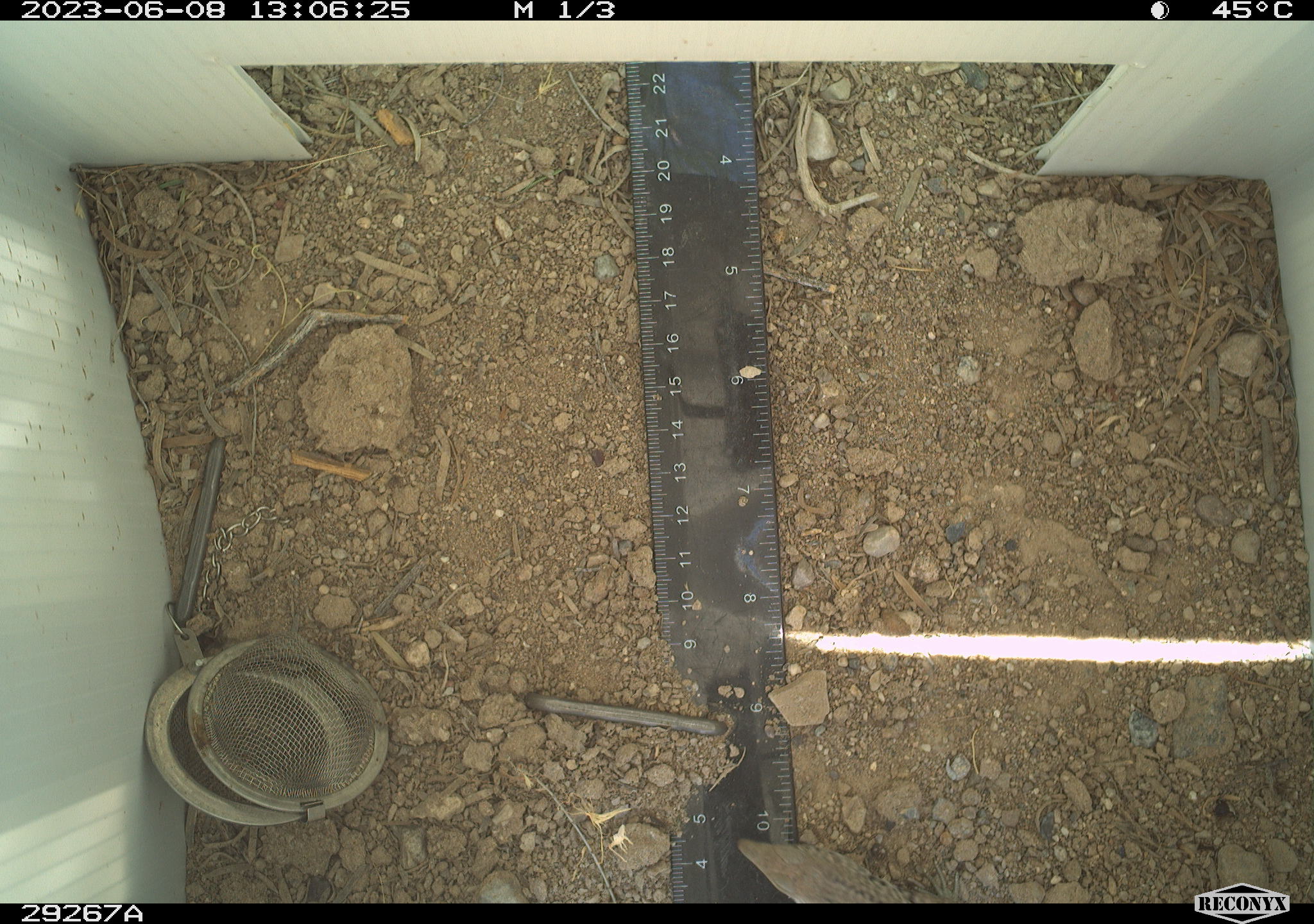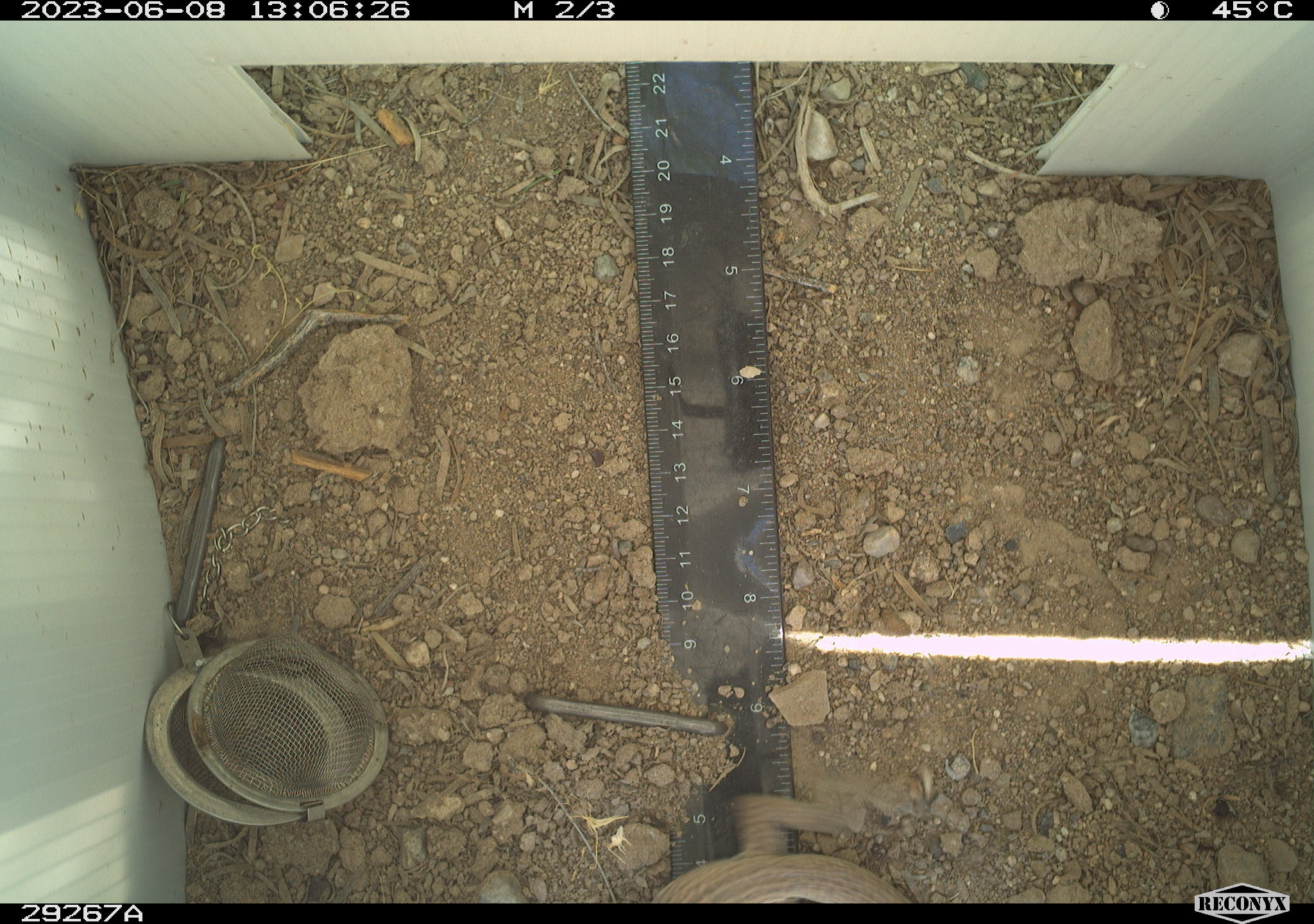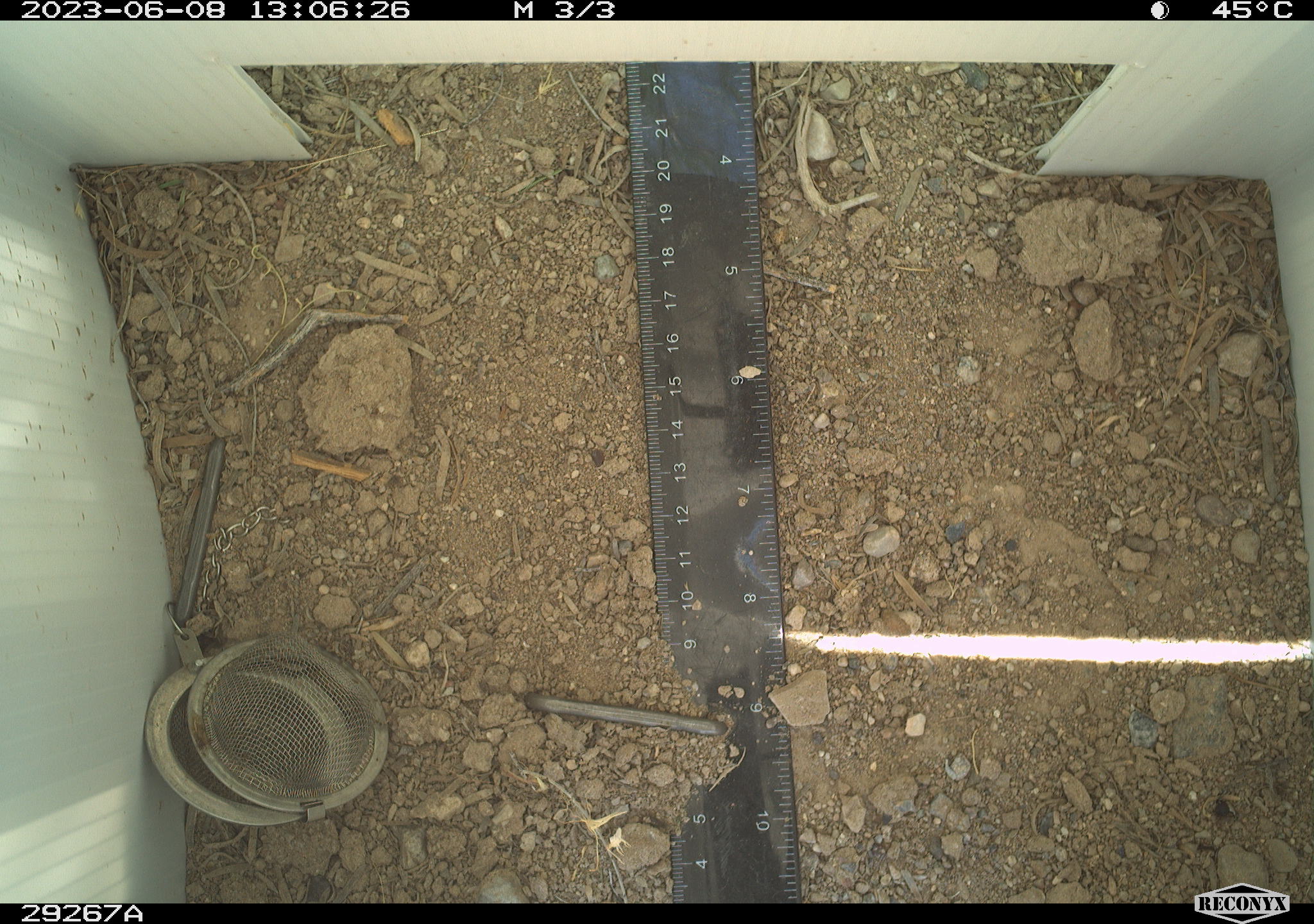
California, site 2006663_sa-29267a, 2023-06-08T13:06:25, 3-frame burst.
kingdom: Animalia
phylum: Chordata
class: Reptilia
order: Squamata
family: Teiidae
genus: Aspidoscelis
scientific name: Aspidoscelis tigris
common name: western whiptail